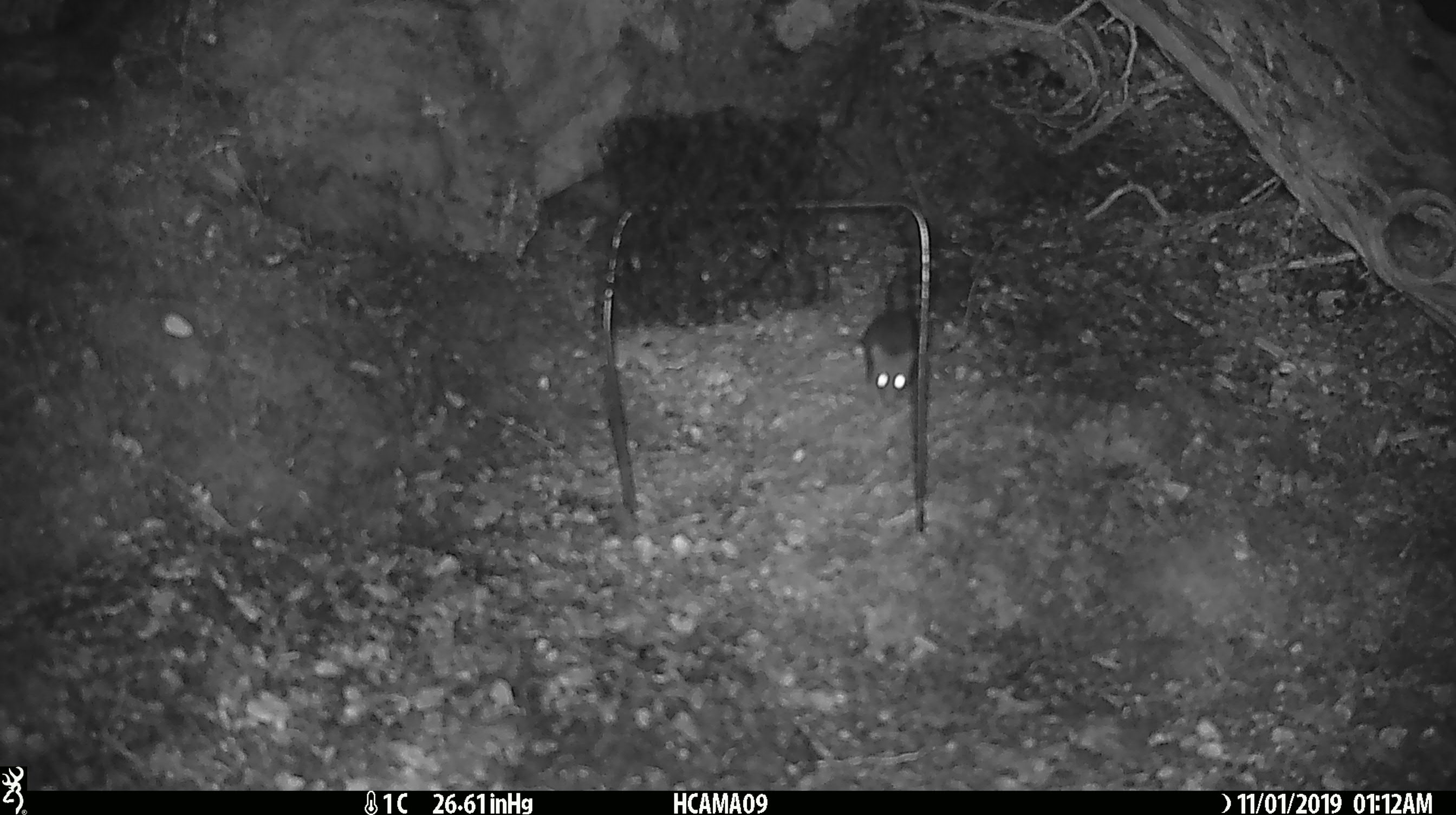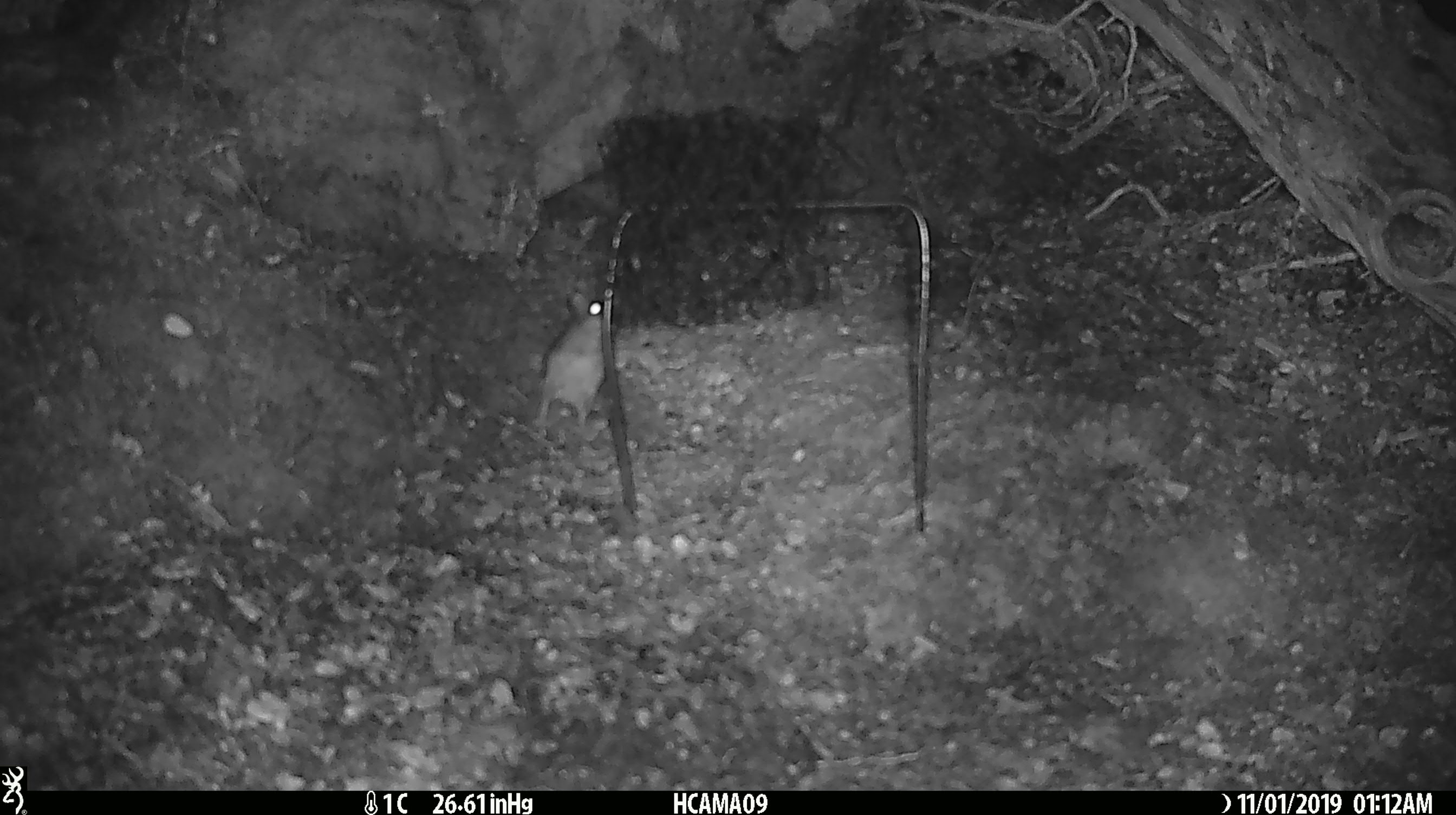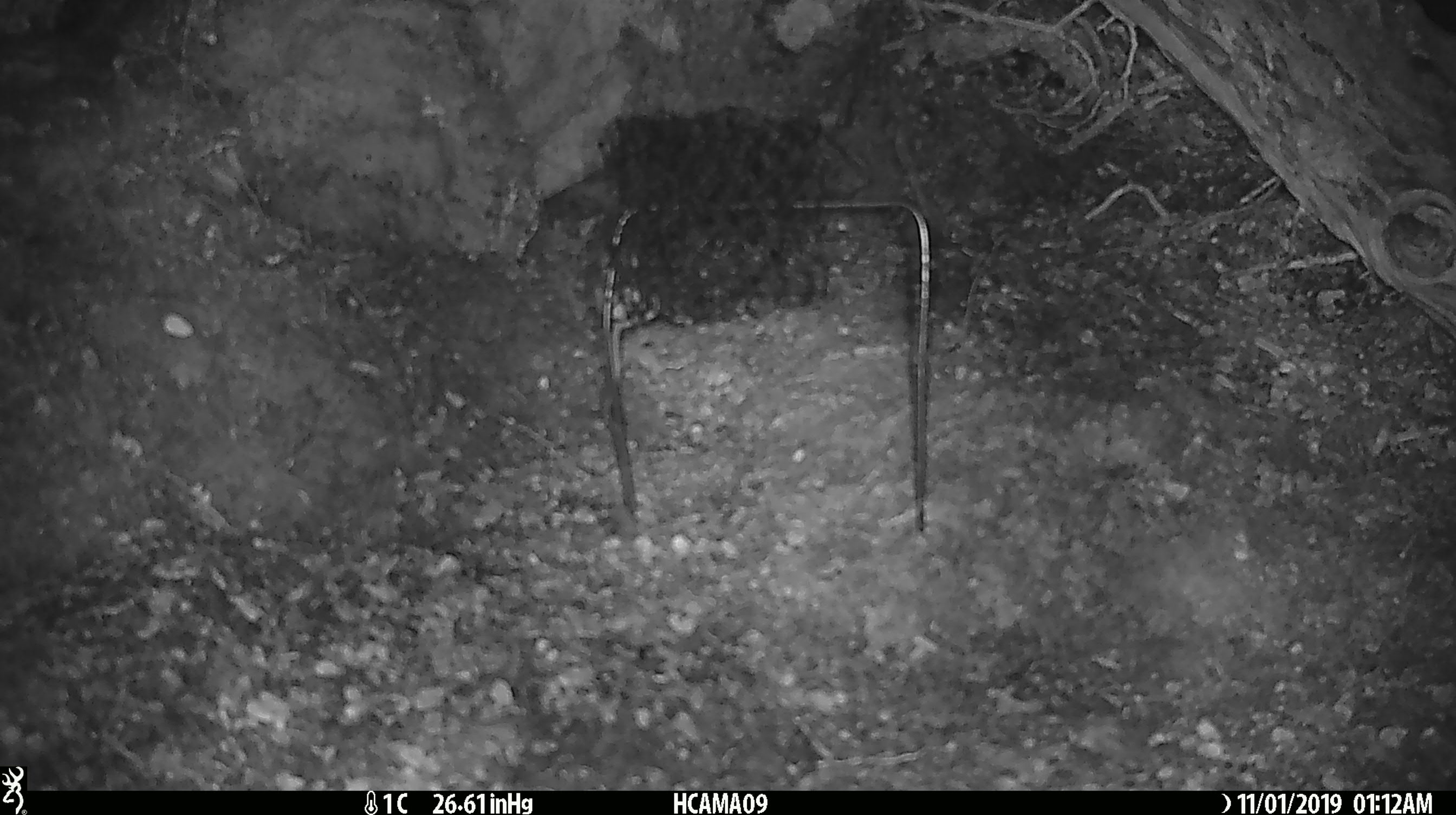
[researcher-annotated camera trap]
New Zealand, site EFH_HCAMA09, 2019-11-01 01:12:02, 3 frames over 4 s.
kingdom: Animalia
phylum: Chordata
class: Mammalia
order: Rodentia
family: Muridae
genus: Mus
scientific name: Mus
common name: mouse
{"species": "mouse (Mus)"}